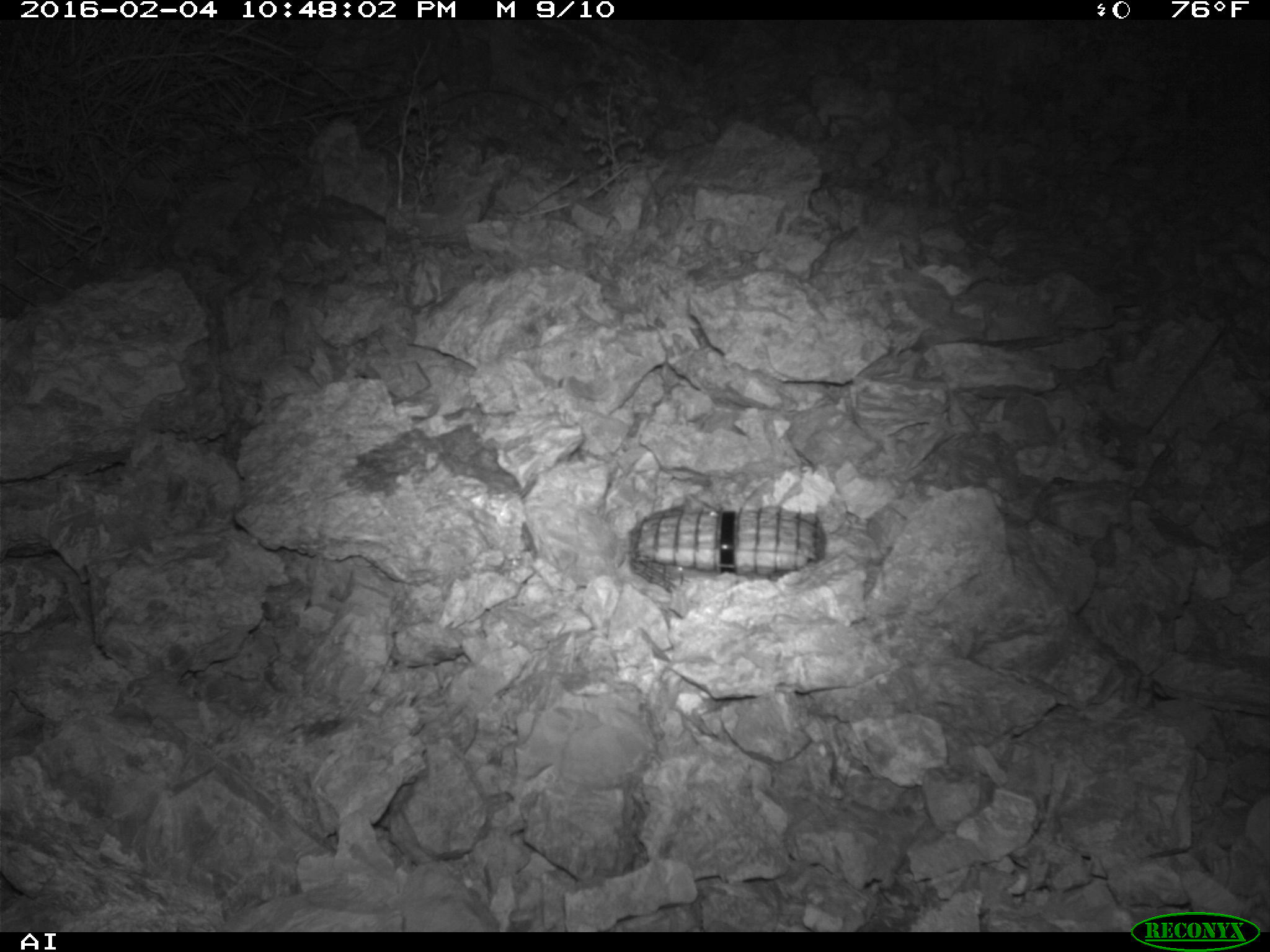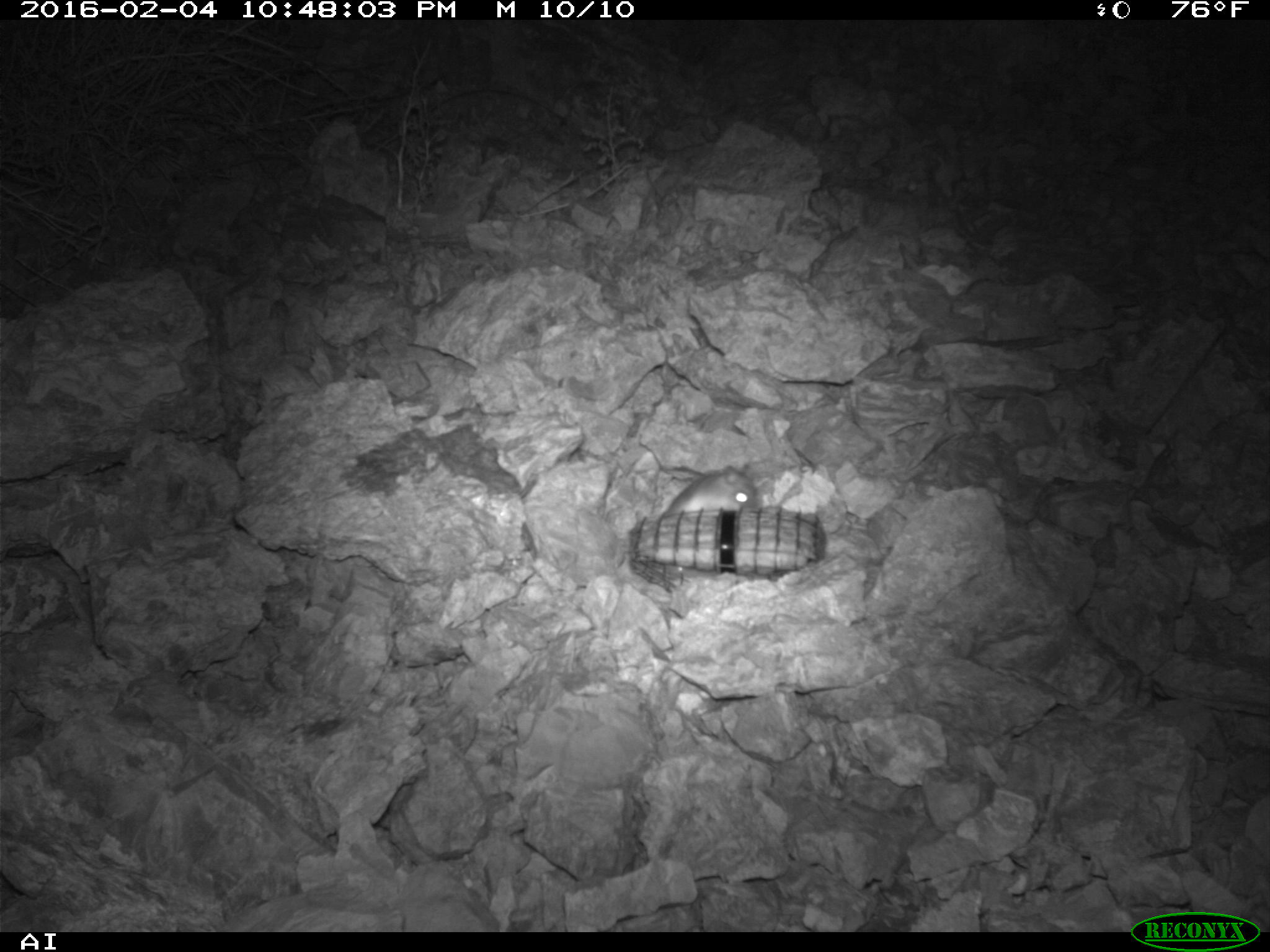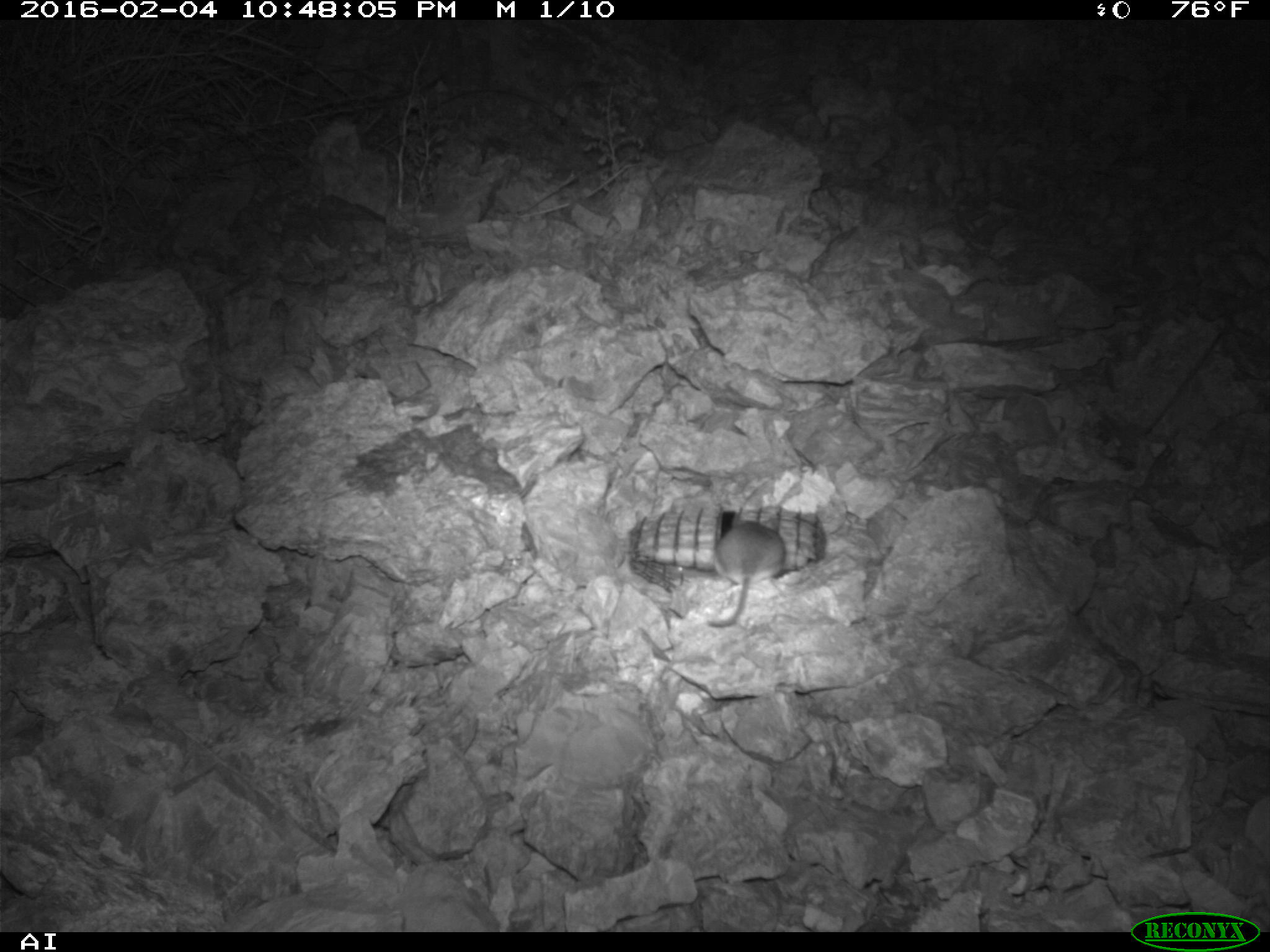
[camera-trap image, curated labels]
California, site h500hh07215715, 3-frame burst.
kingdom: Animalia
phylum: Chordata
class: Mammalia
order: Rodentia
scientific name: Rodentia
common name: rodent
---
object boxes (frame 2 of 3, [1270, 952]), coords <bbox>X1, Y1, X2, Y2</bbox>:
rodent: <bbox>661, 463, 757, 516</bbox>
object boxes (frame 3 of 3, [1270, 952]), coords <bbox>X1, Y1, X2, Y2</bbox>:
rodent: <bbox>703, 505, 787, 628</bbox>